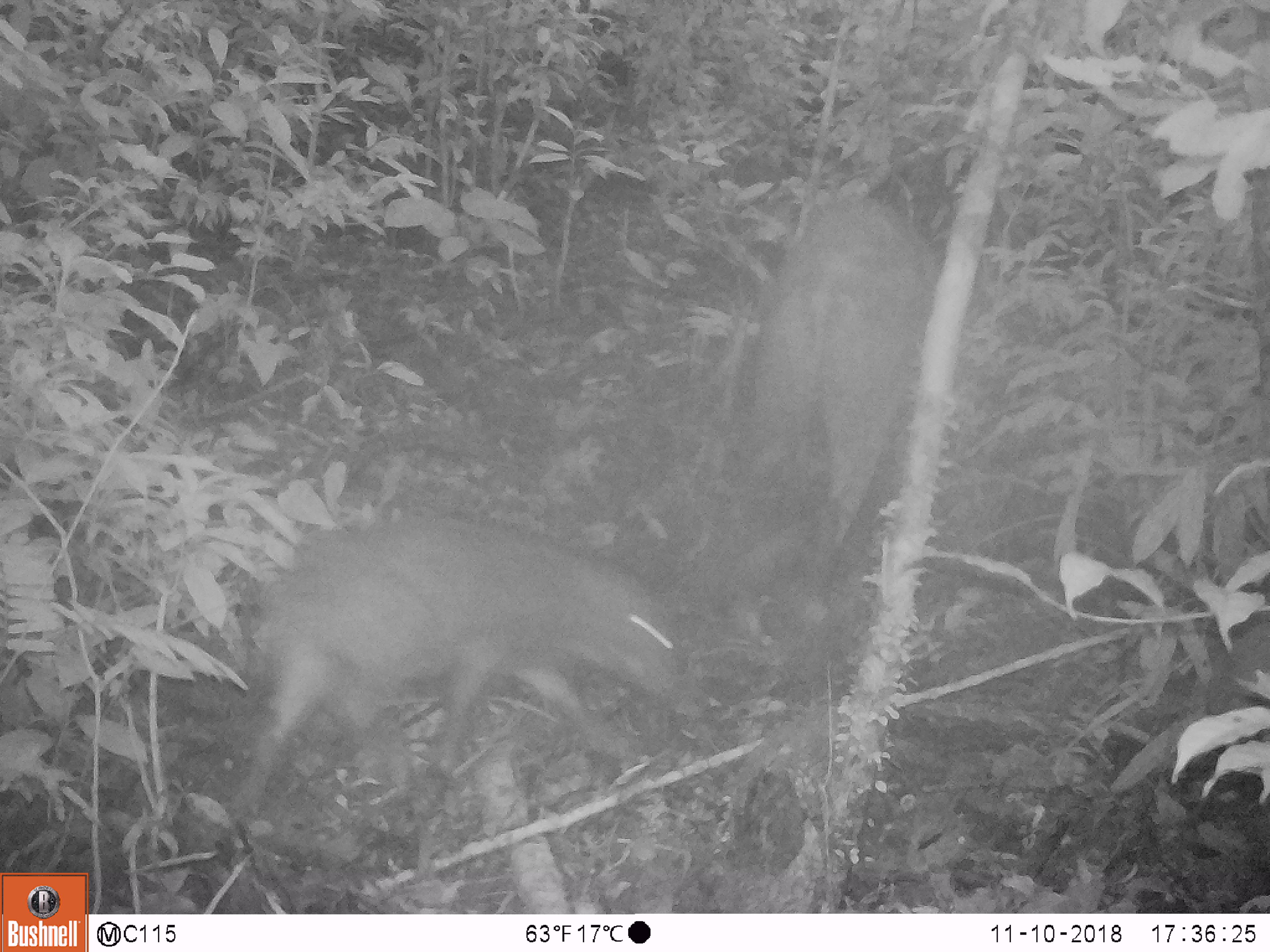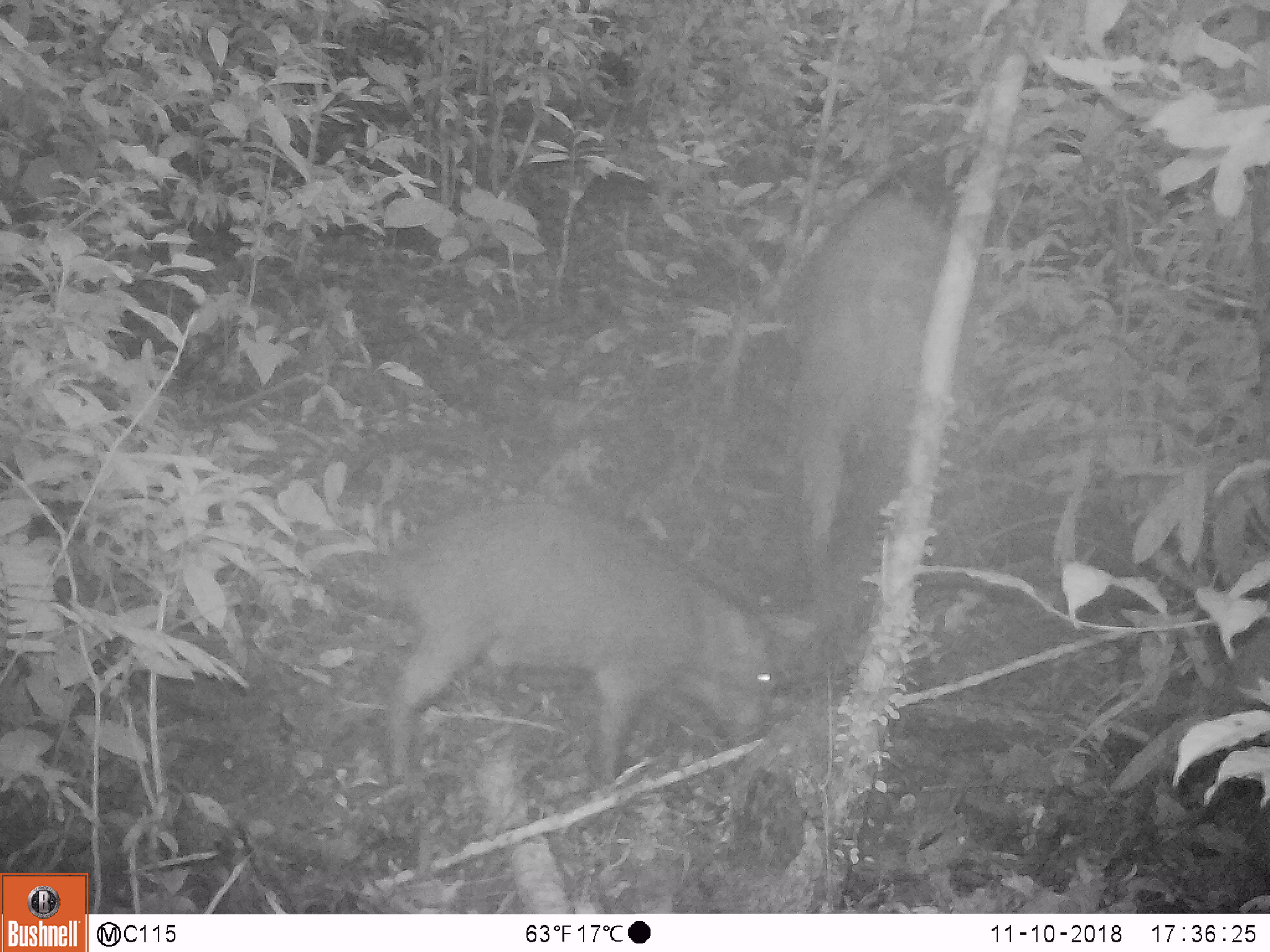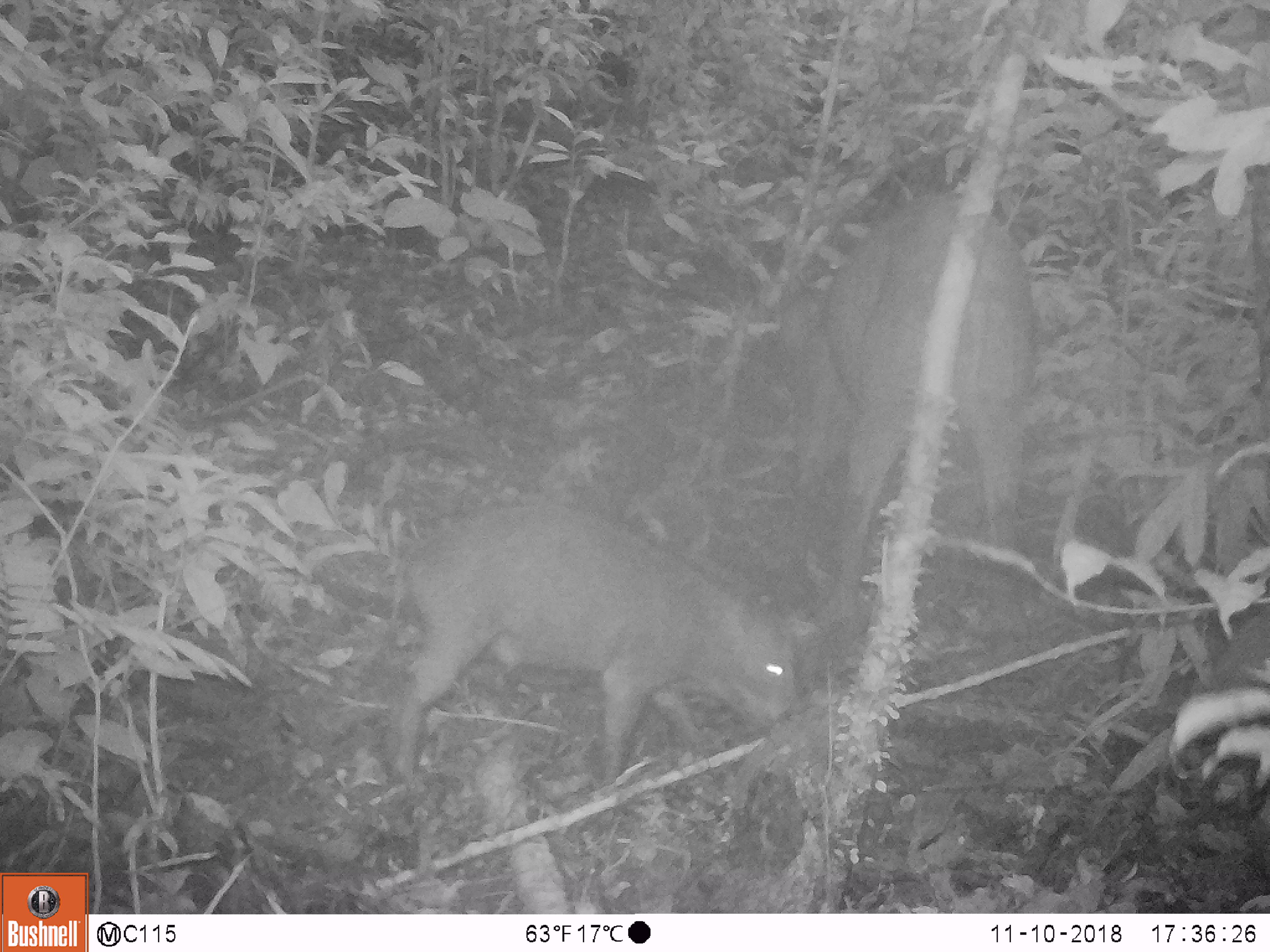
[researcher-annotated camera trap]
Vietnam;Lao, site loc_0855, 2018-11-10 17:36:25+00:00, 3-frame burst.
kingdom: Animalia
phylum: Chordata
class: Mammalia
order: Artiodactyla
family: Suidae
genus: Sus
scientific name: Sus scrofa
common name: eurasian wild pig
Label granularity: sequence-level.